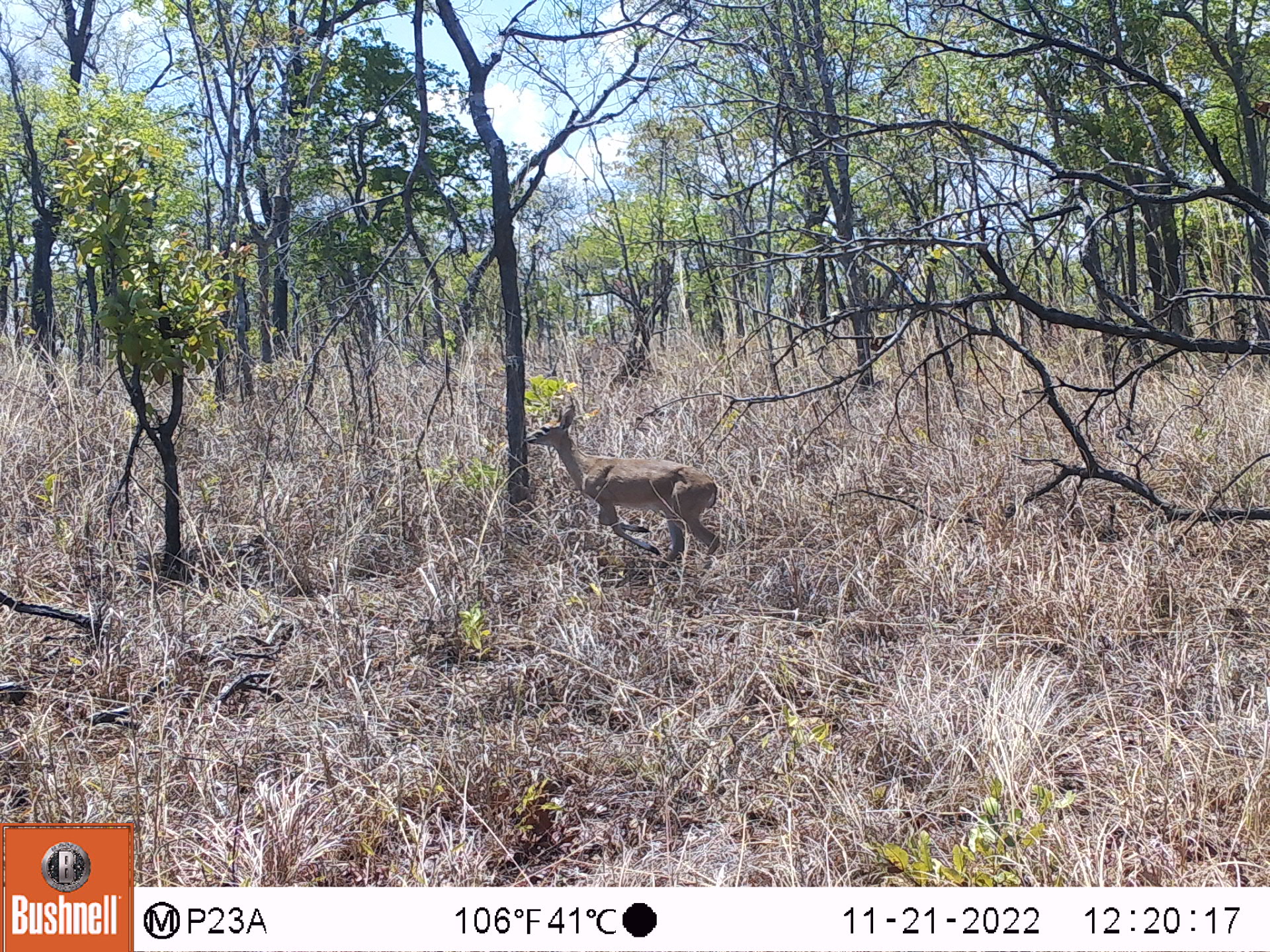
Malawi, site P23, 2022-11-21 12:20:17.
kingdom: Animalia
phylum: Chordata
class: Mammalia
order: Artiodactyla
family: Bovidae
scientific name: Antilopinae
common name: small antelope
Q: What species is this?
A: Small antelope (Antilopinae).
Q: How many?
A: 1.